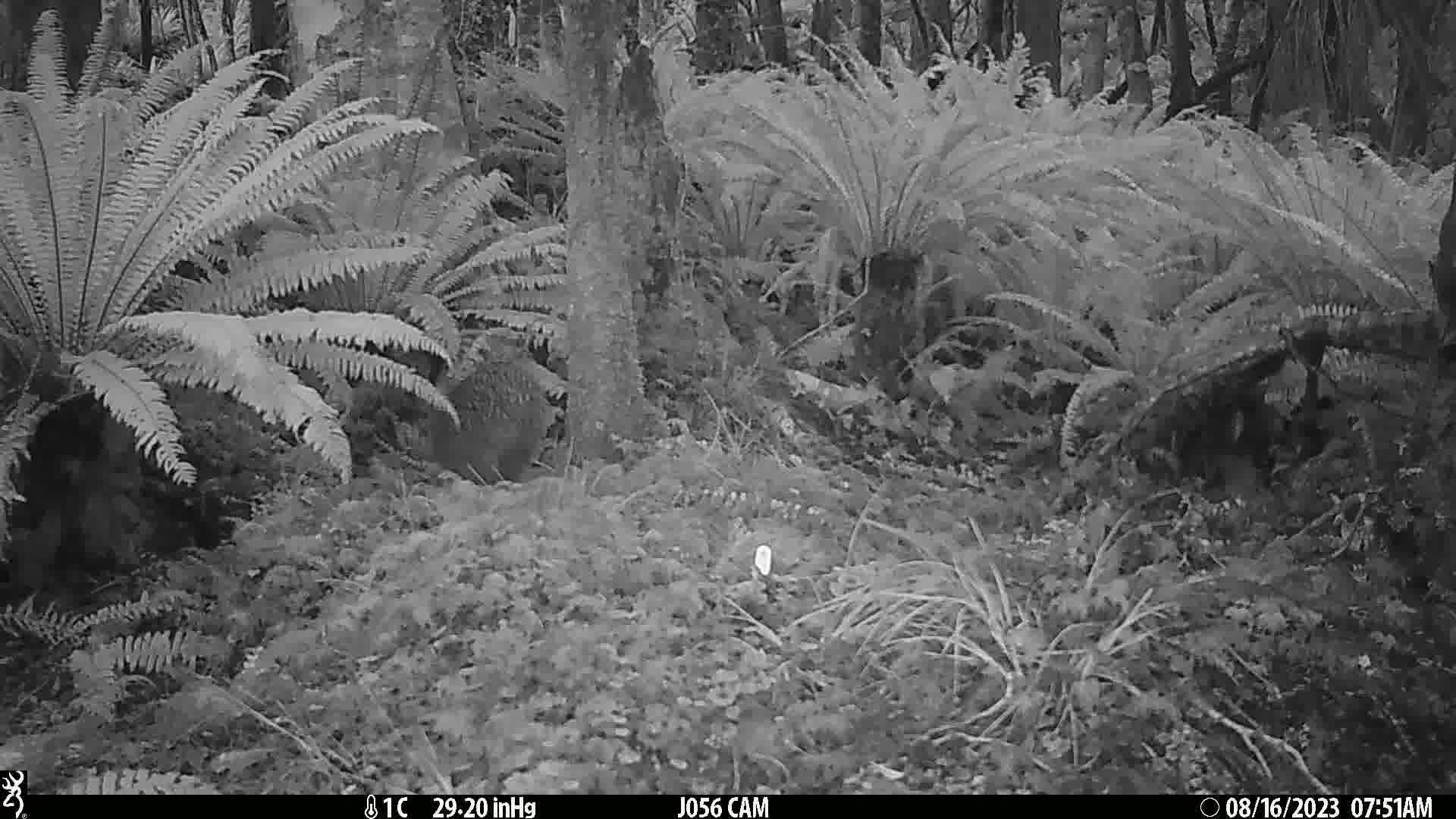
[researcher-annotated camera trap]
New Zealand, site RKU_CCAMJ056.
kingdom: Animalia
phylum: Chordata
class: Aves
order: Apterygiformes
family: Apterygidae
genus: Apteryx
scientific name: Apteryx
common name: kiwi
Kiwi (Apteryx).